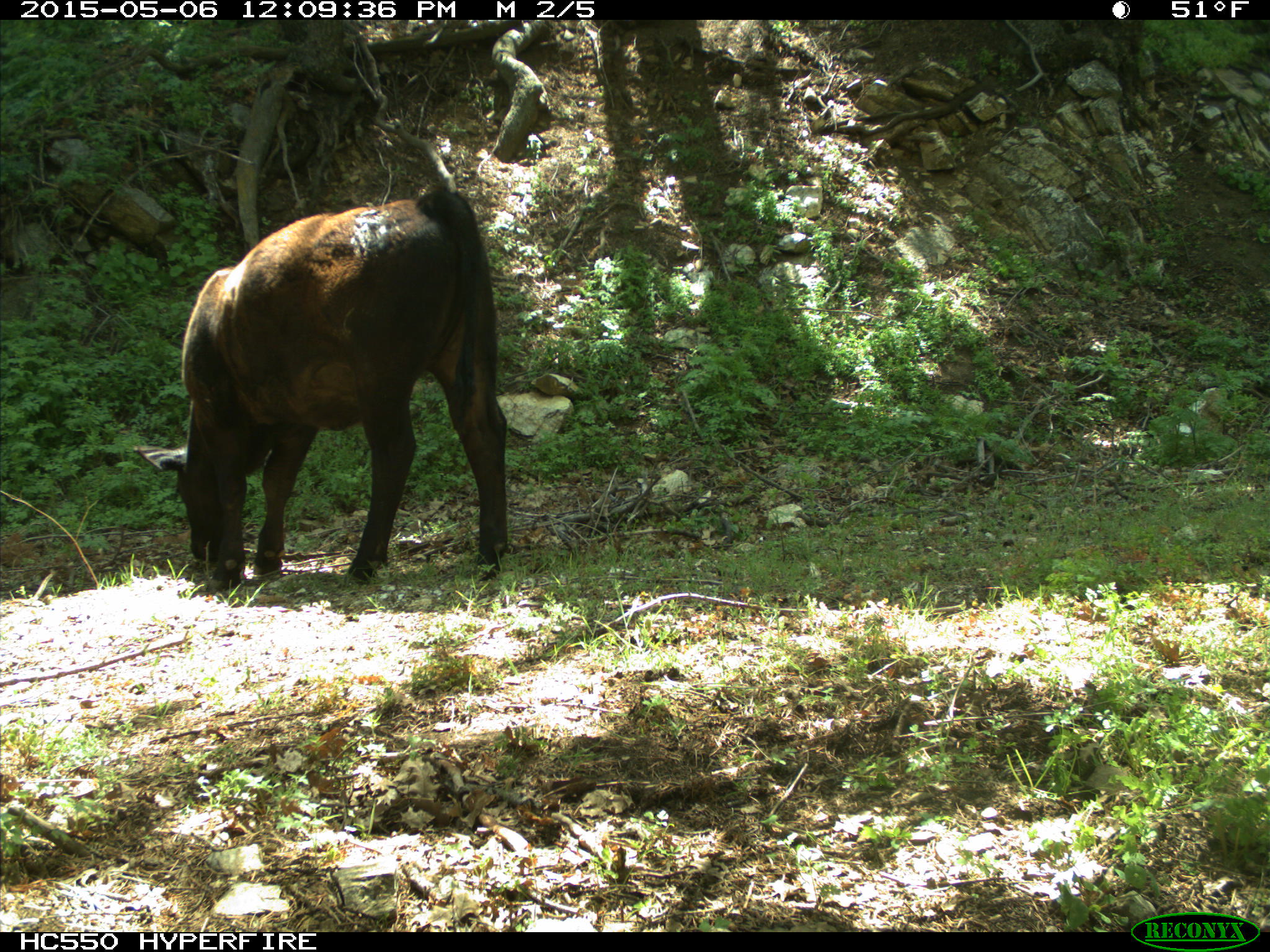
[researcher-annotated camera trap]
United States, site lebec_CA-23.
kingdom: Animalia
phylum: Chordata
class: Mammalia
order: Artiodactyla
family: Bovidae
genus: Bos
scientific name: Bos taurus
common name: domestic cow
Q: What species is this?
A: Bos taurus (domestic cow).